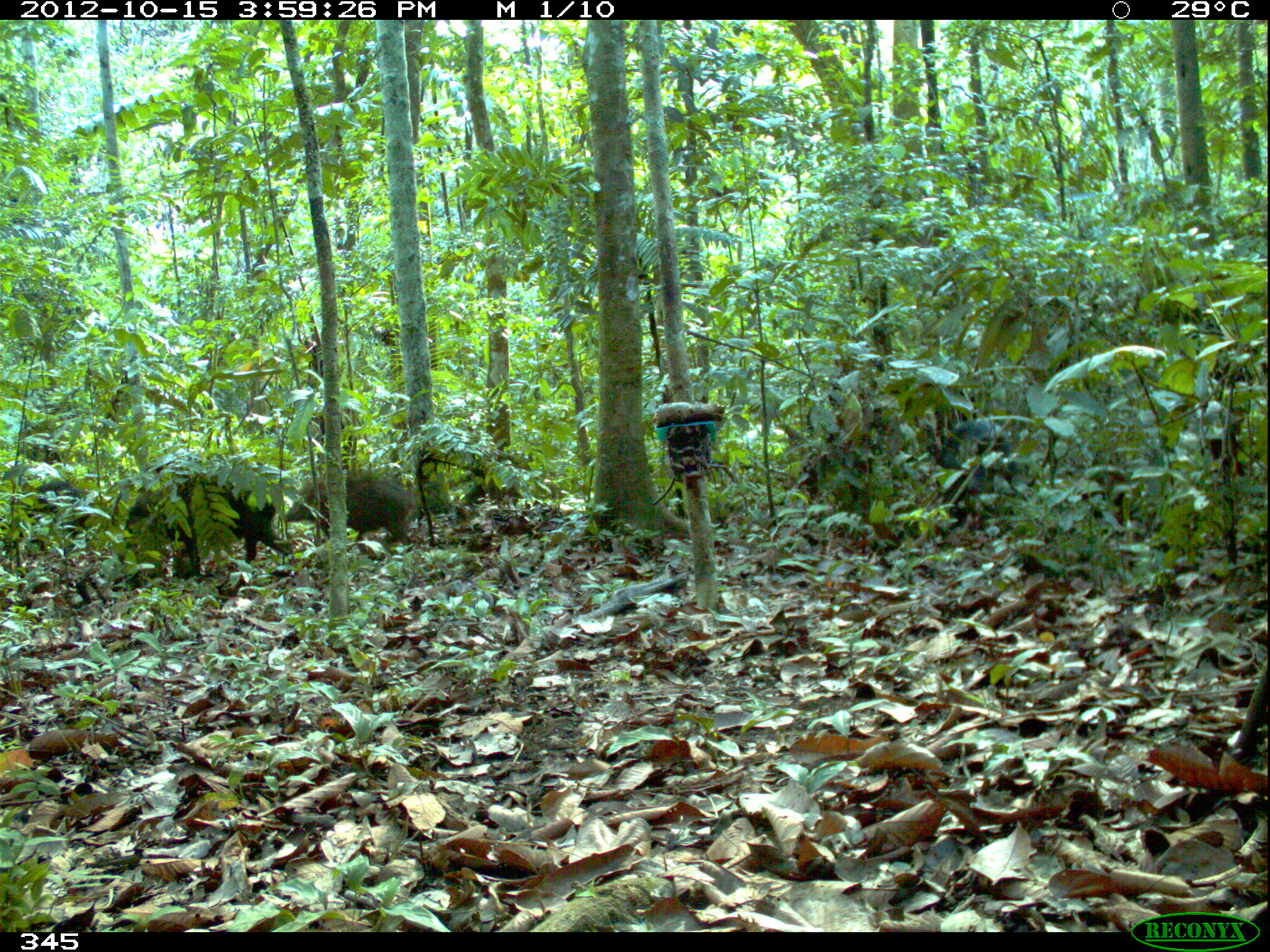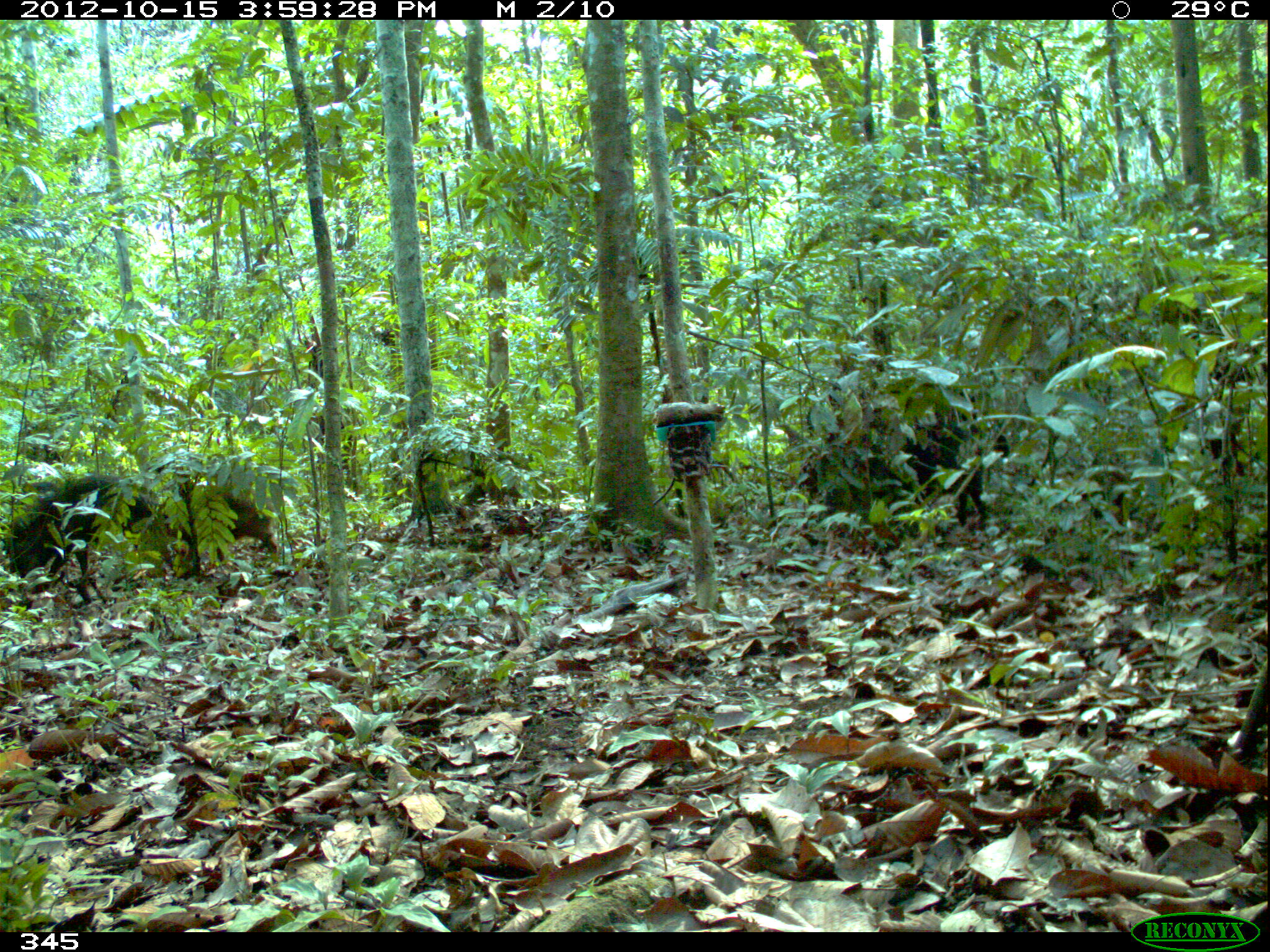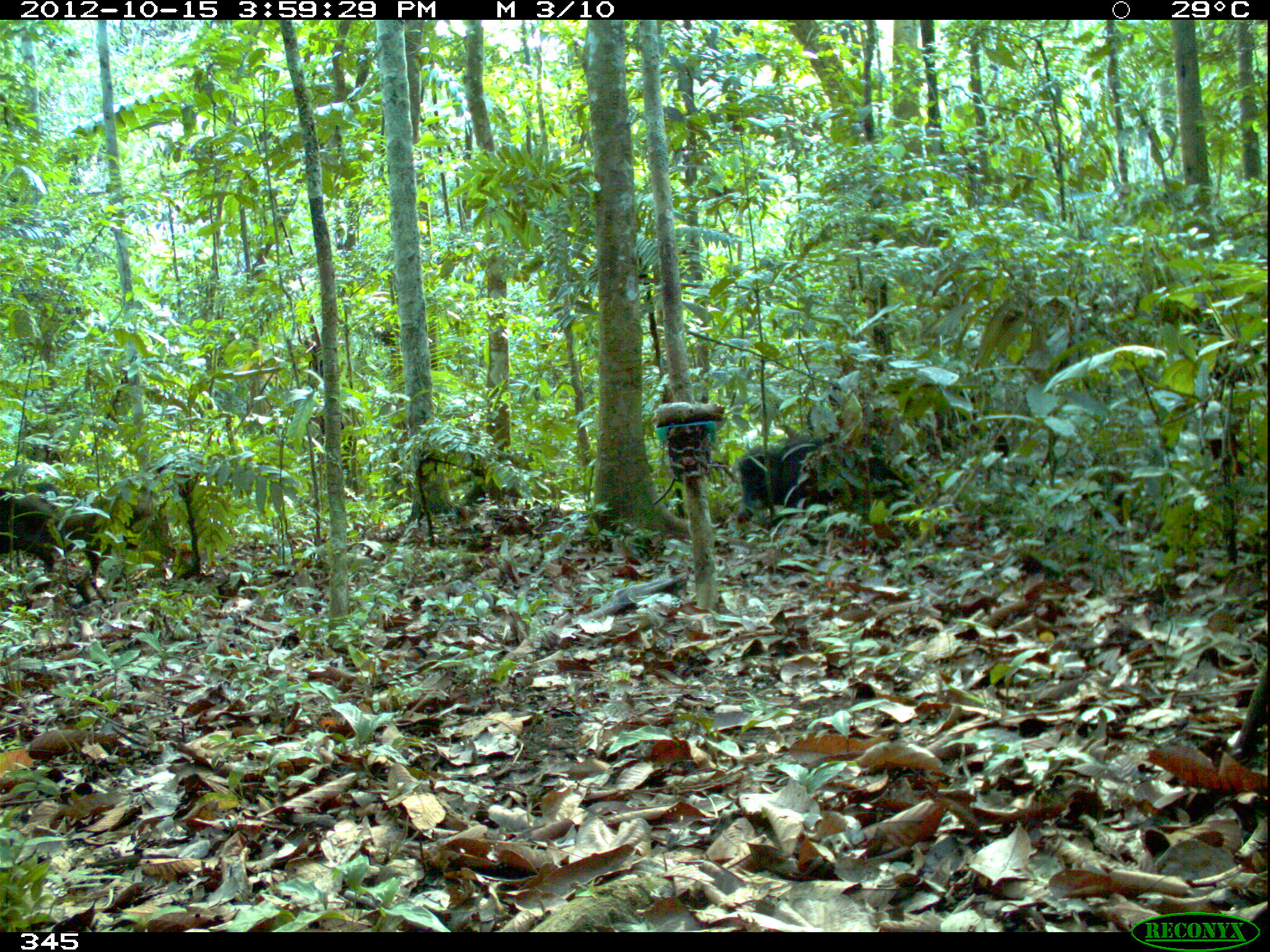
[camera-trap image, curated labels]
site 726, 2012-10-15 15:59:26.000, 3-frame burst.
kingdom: Animalia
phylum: Chordata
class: Mammalia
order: Artiodactyla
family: Tayassuidae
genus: Tayassu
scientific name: Tayassu pecari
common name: white-lipped peccary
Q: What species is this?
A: Tayassu pecari (white-lipped peccary).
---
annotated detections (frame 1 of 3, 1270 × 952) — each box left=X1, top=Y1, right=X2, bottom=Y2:
tayassu pecari: left=125, top=450, right=296, bottom=587; left=6, top=477, right=109, bottom=609; left=280, top=471, right=419, bottom=557; left=924, top=418, right=1025, bottom=535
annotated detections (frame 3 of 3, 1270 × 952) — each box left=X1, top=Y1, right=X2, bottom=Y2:
tayassu pecari: left=730, top=436, right=912, bottom=539; left=63, top=485, right=176, bottom=602; left=0, top=488, right=67, bottom=579; left=17, top=480, right=60, bottom=509